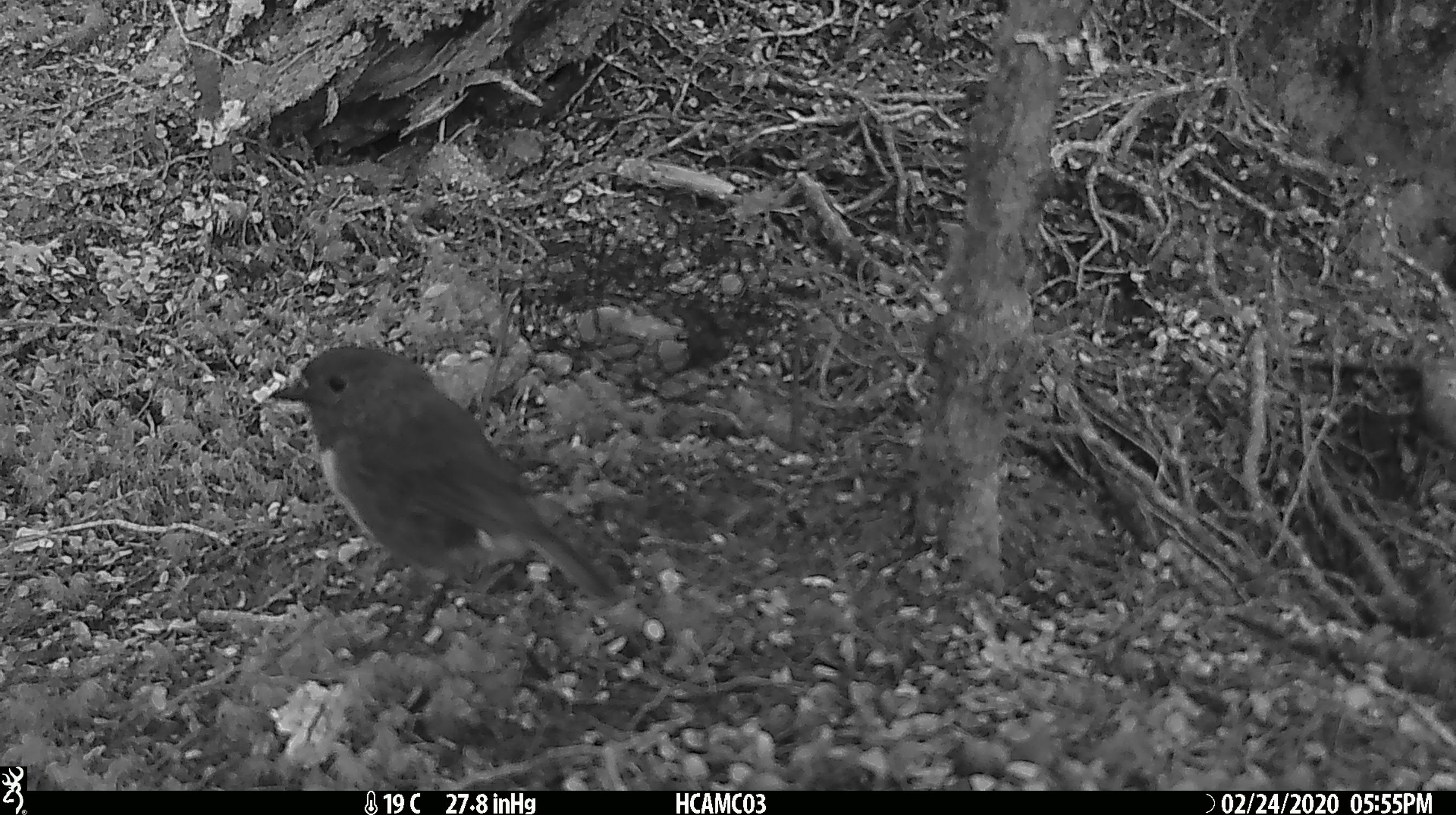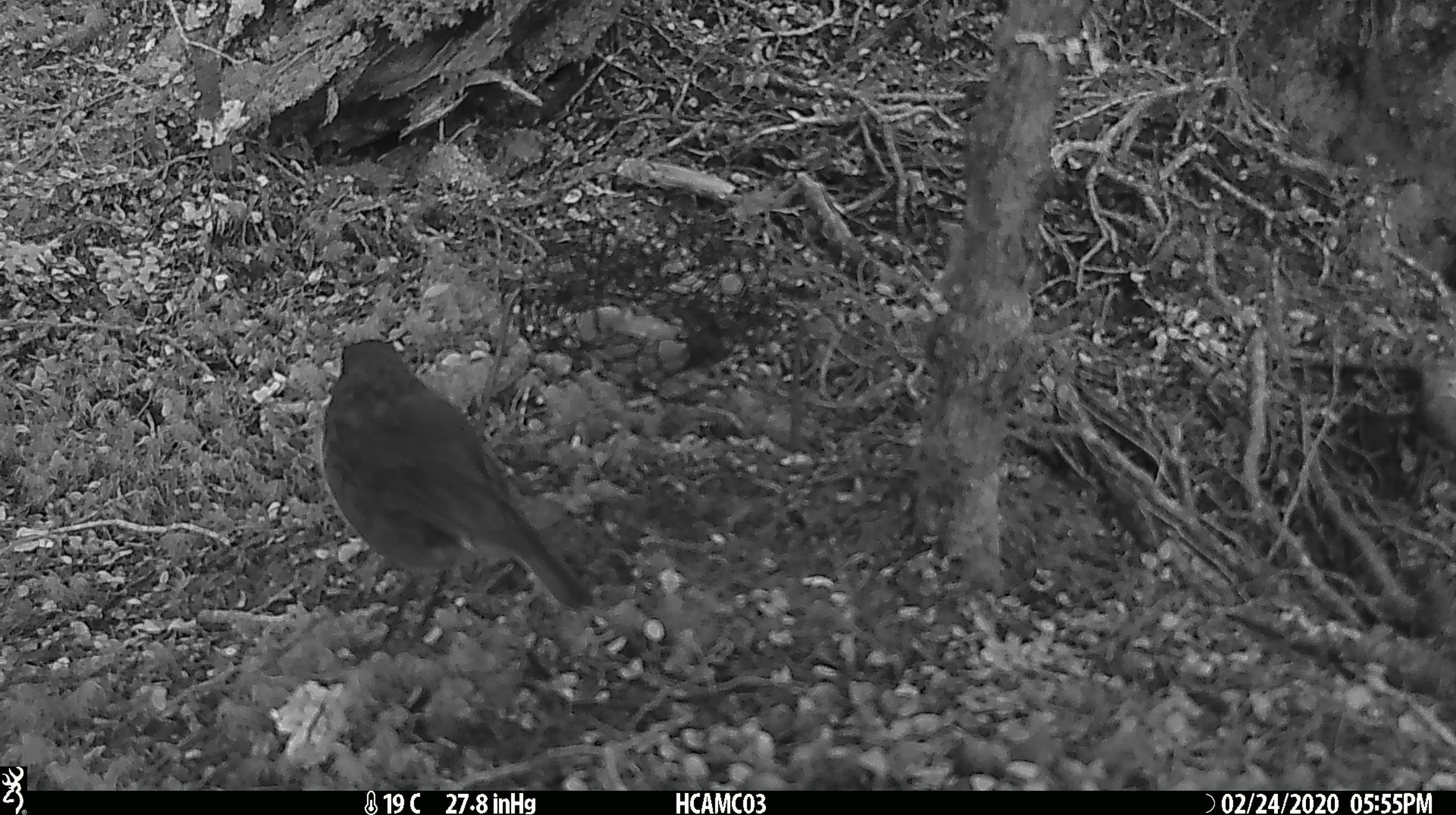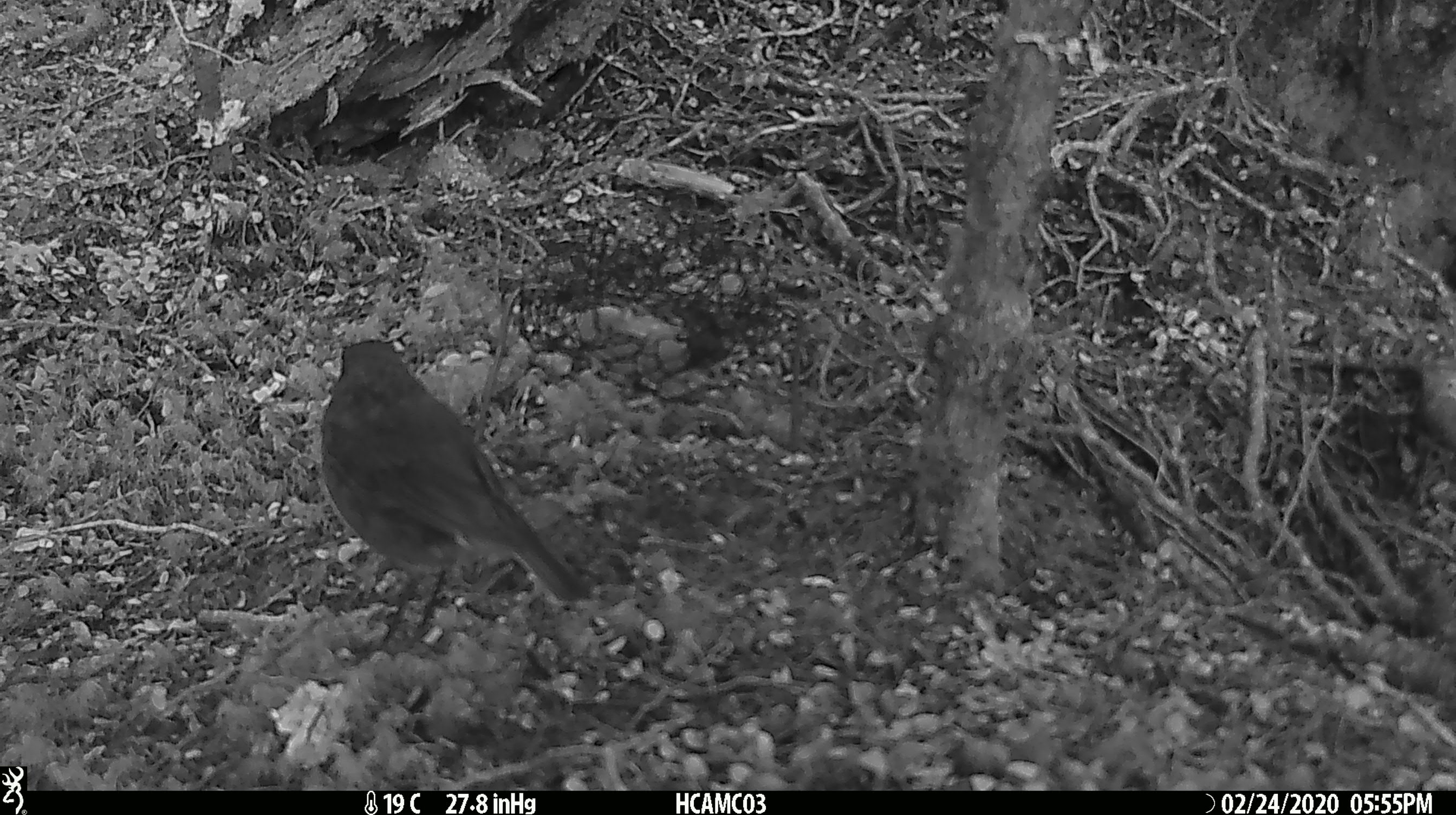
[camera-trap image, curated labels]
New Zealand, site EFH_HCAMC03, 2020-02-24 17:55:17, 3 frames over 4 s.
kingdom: Animalia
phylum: Chordata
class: Aves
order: Passeriformes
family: Petroicidae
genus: Petroica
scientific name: Petroica australis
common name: new zealand robin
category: robin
Robin (new zealand robin) (Petroica australis).